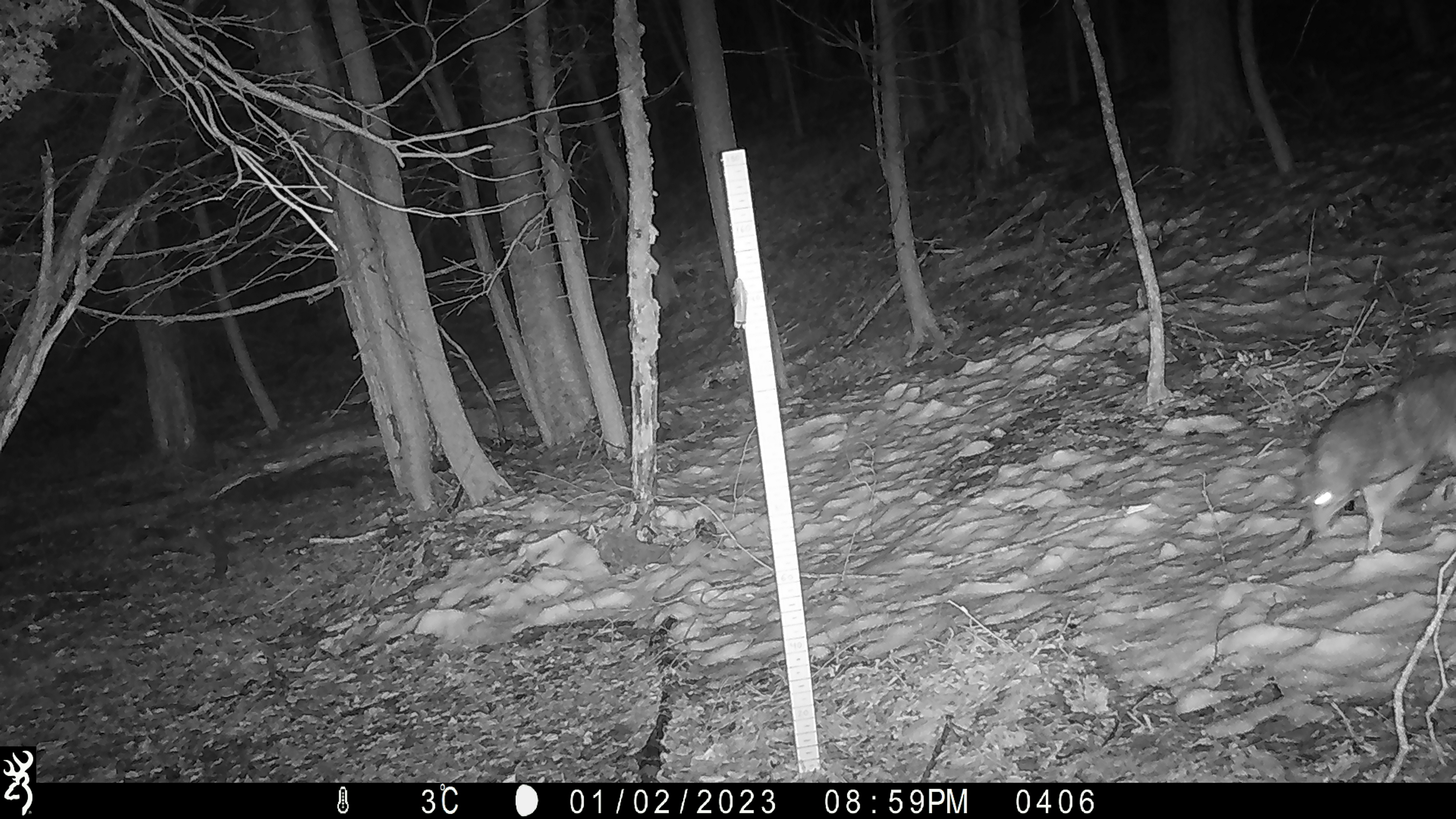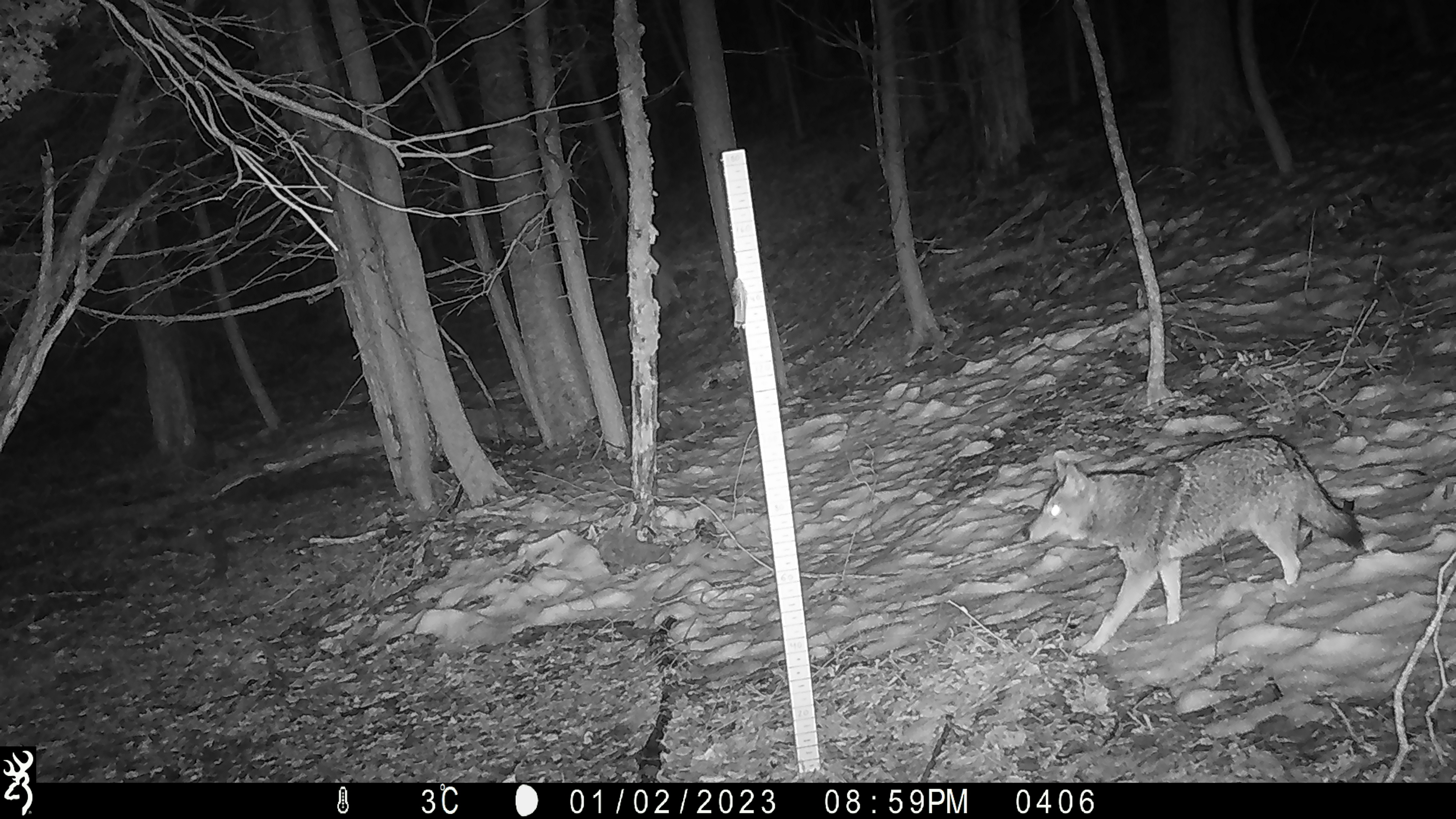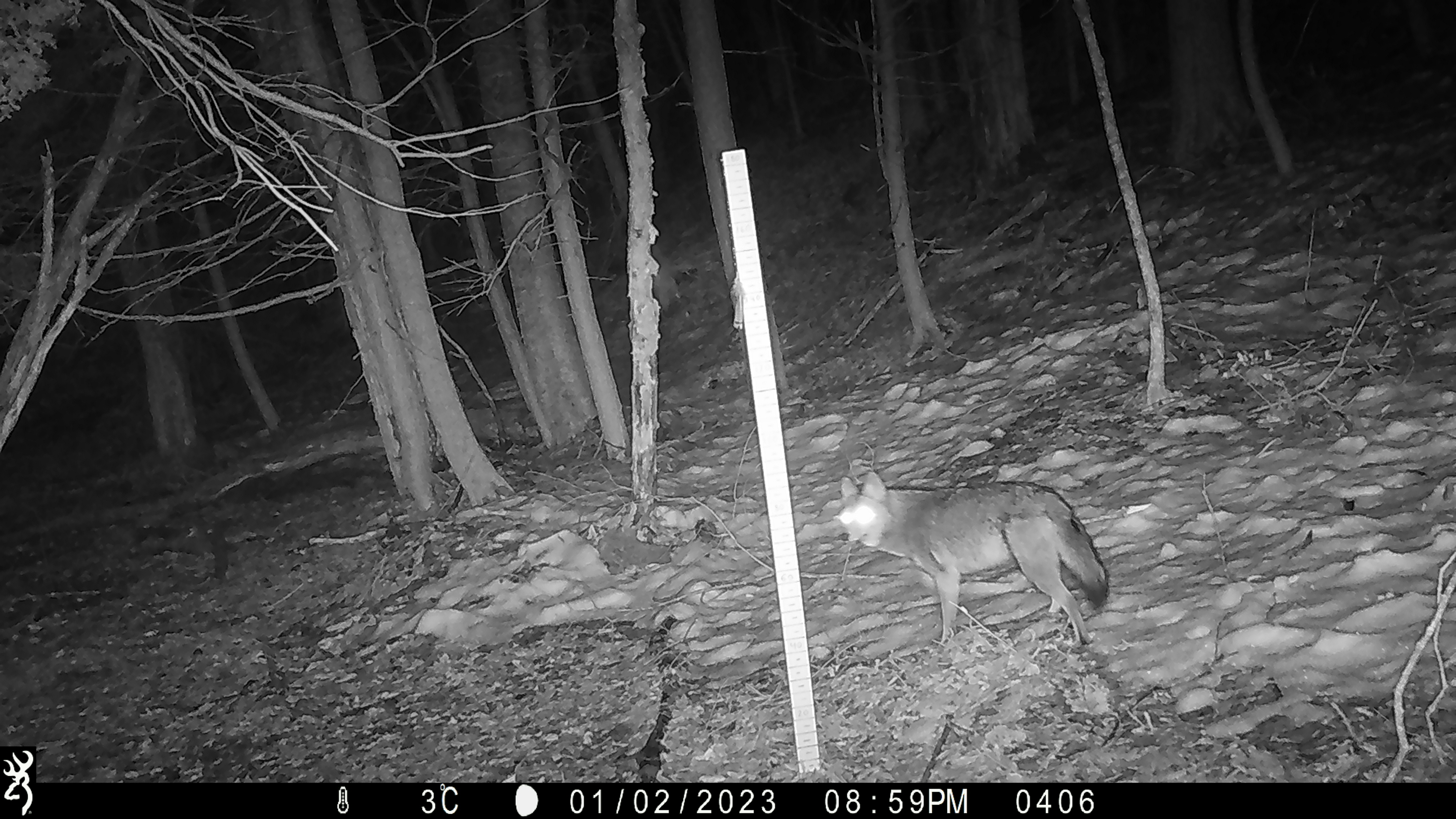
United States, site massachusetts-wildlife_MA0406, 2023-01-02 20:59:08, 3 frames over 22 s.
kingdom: Animalia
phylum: Chordata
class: Mammalia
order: Carnivora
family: Canidae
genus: Canis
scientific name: Canis latrans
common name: coyote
Coyote (Canis latrans).